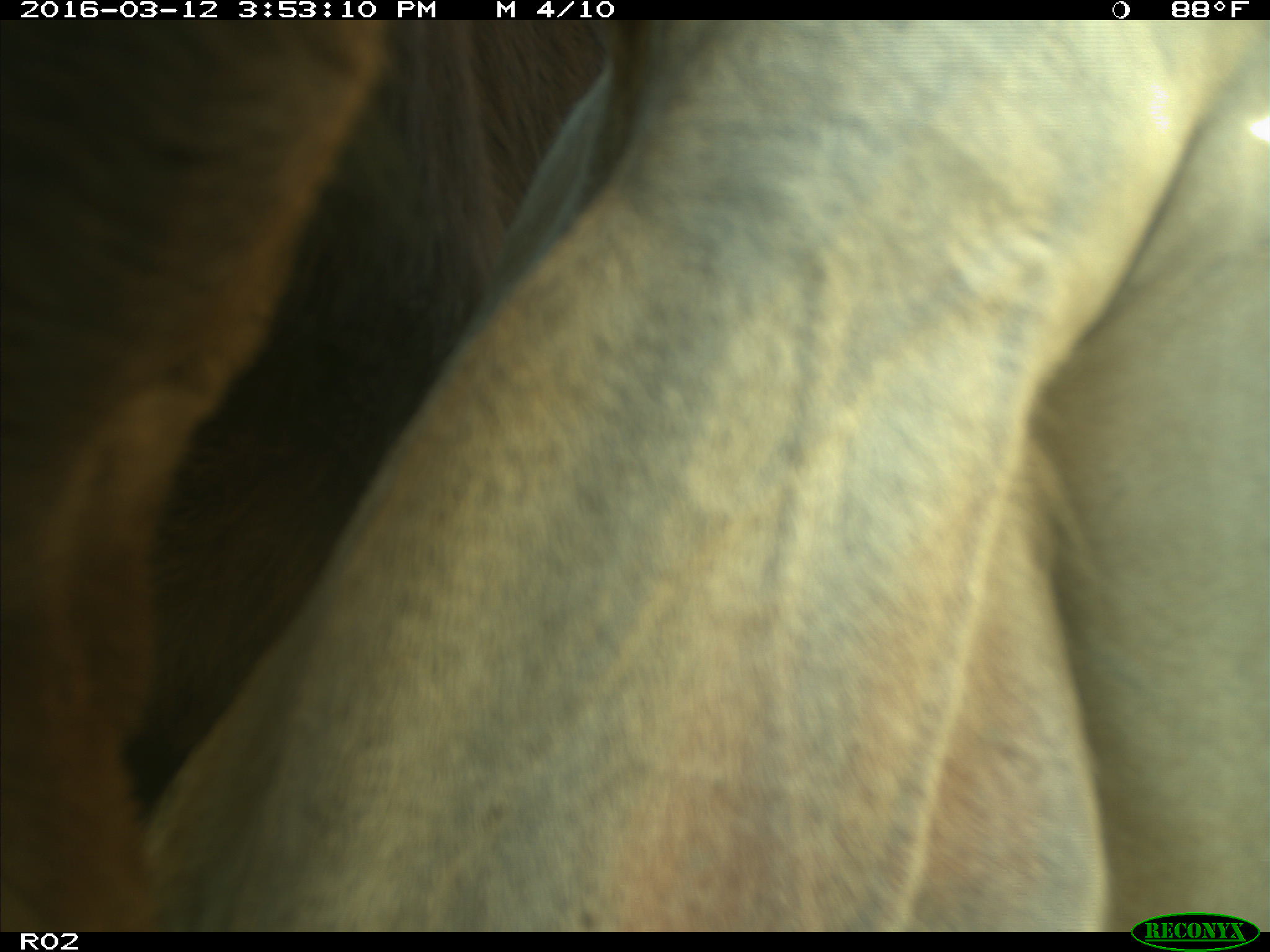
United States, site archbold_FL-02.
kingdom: Animalia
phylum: Chordata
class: Mammalia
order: Artiodactyla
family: Bovidae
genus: Bos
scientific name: Bos taurus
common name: domestic cow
Bos taurus (domestic cow).